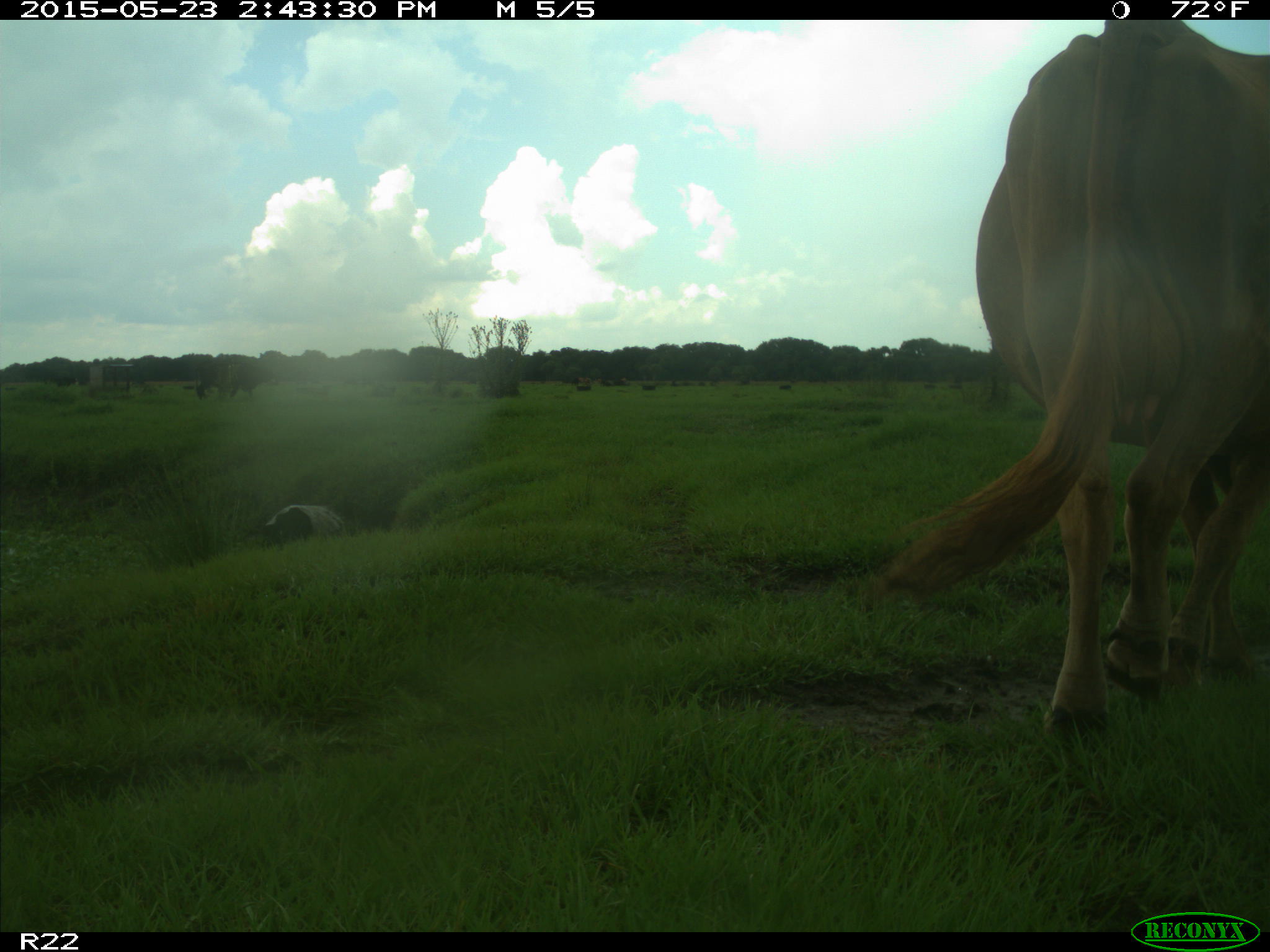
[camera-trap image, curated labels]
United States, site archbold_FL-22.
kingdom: Animalia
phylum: Chordata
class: Aves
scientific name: Aves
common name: birds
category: unidentified bird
Unidentified bird (birds) (Aves).